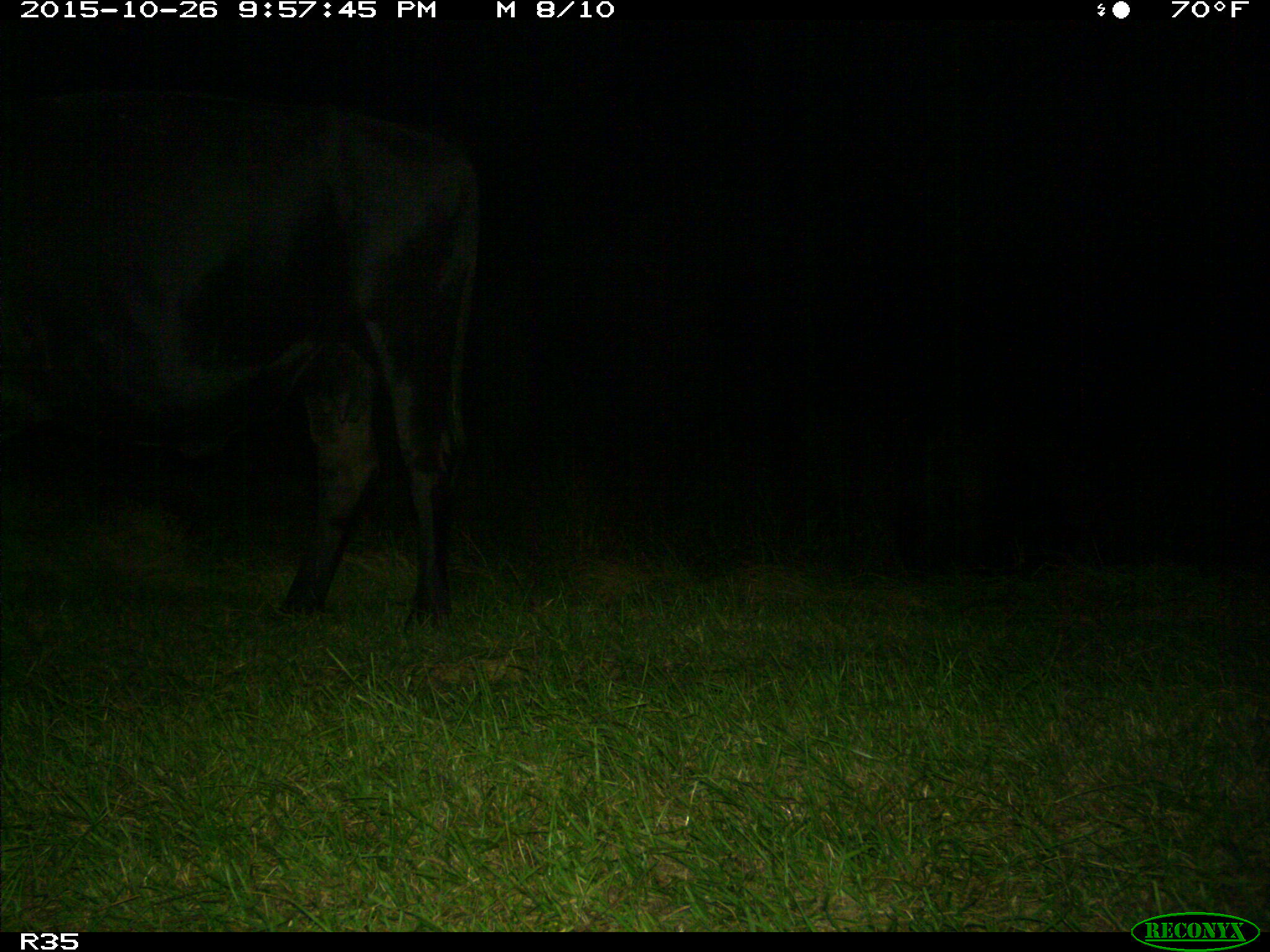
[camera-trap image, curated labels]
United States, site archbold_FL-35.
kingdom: Animalia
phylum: Chordata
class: Mammalia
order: Artiodactyla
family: Bovidae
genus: Bos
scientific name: Bos taurus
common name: domestic cow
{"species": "Bos taurus (domestic cow)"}